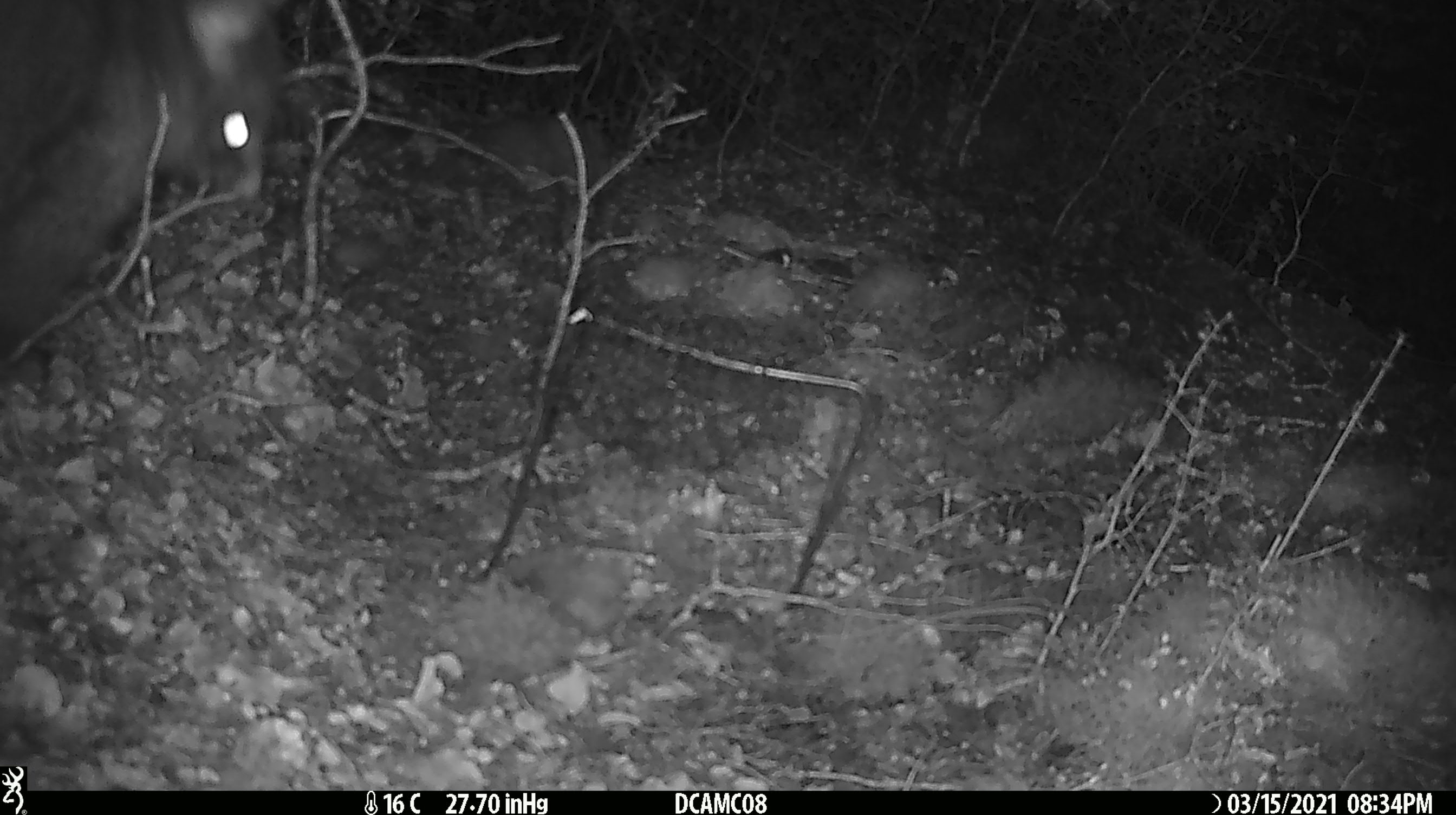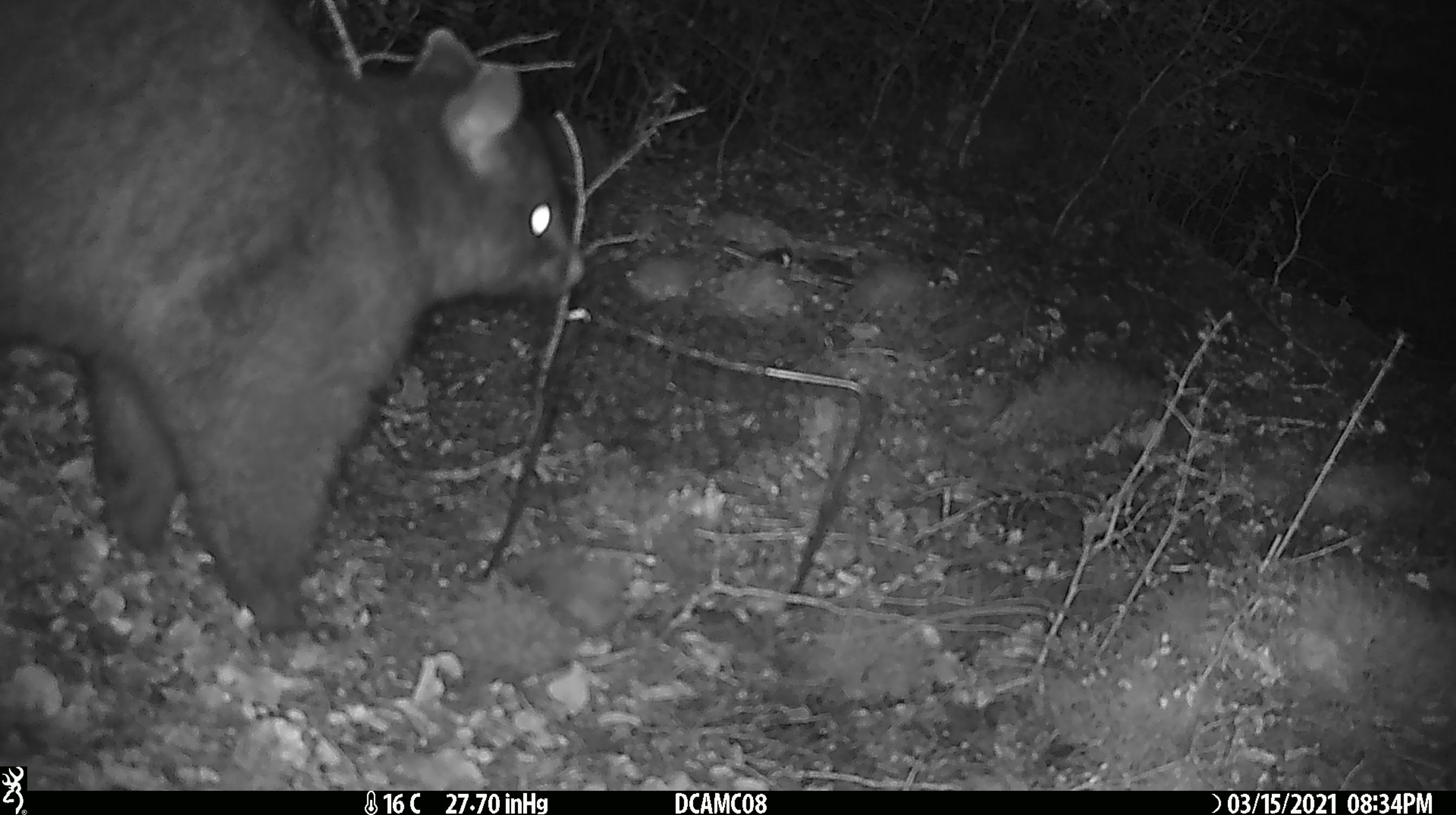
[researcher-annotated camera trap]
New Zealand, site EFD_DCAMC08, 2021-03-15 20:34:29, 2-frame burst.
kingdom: Animalia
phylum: Chordata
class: Mammalia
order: Diprotodontia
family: Phalangeridae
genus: Trichosurus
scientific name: Trichosurus vulpecula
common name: common brushtail possum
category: possum